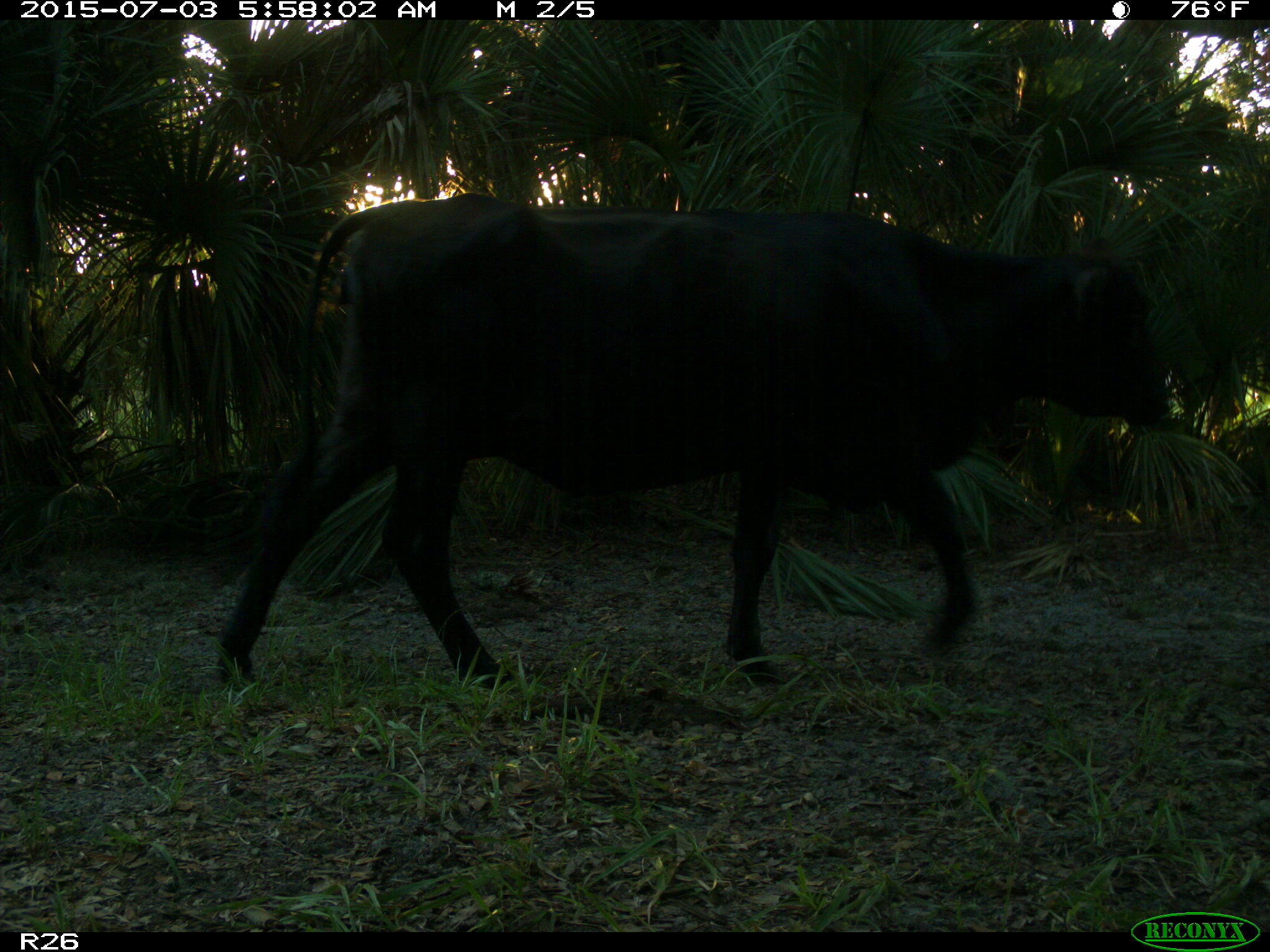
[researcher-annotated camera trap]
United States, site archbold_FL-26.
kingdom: Animalia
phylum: Chordata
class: Mammalia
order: Artiodactyla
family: Bovidae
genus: Bos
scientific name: Bos taurus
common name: domestic cow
Bos taurus (domestic cow).